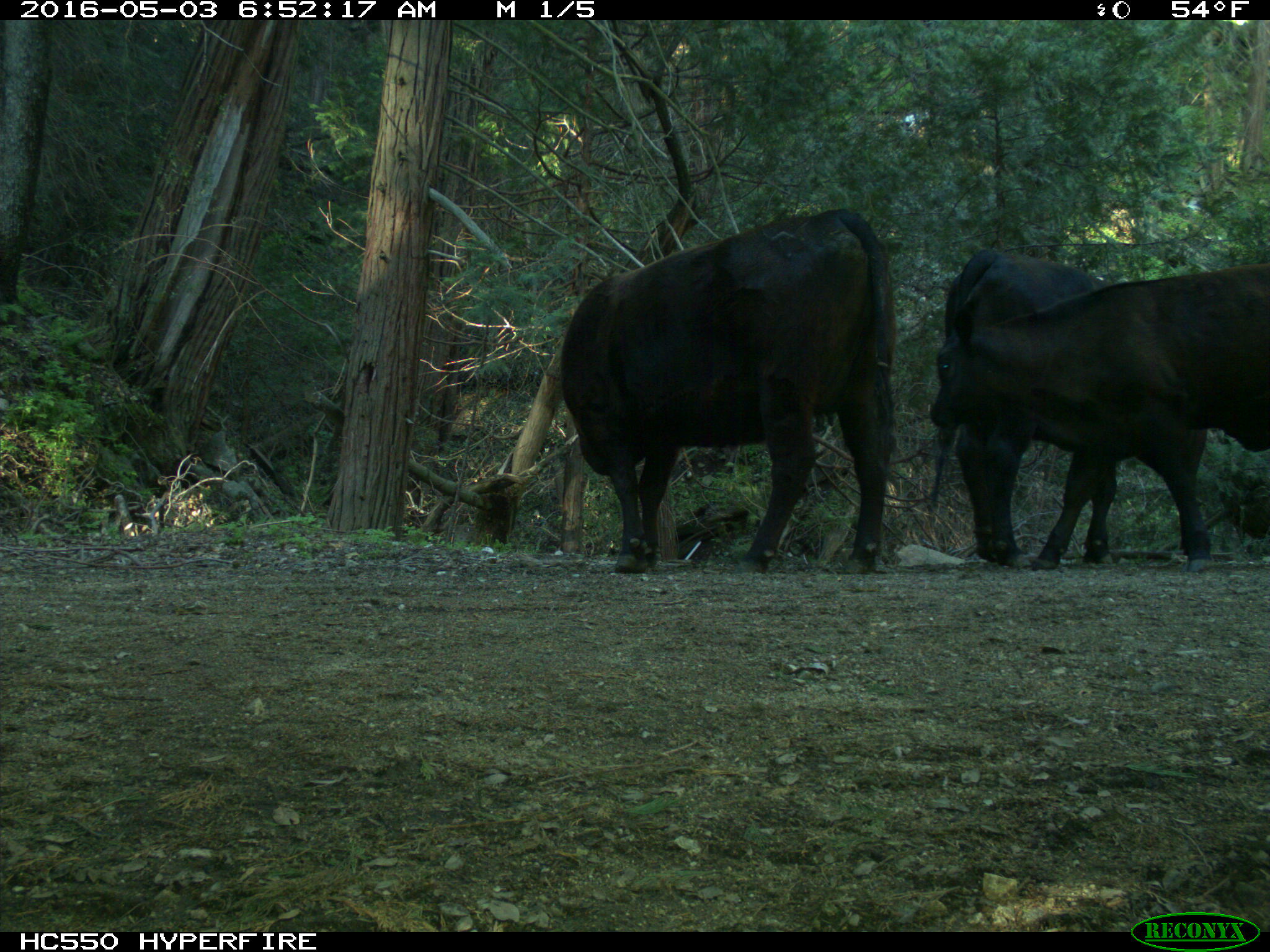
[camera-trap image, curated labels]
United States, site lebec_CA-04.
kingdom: Animalia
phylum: Chordata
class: Mammalia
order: Artiodactyla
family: Bovidae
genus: Bos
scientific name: Bos taurus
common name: domestic cow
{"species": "Bos taurus (domestic cow)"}